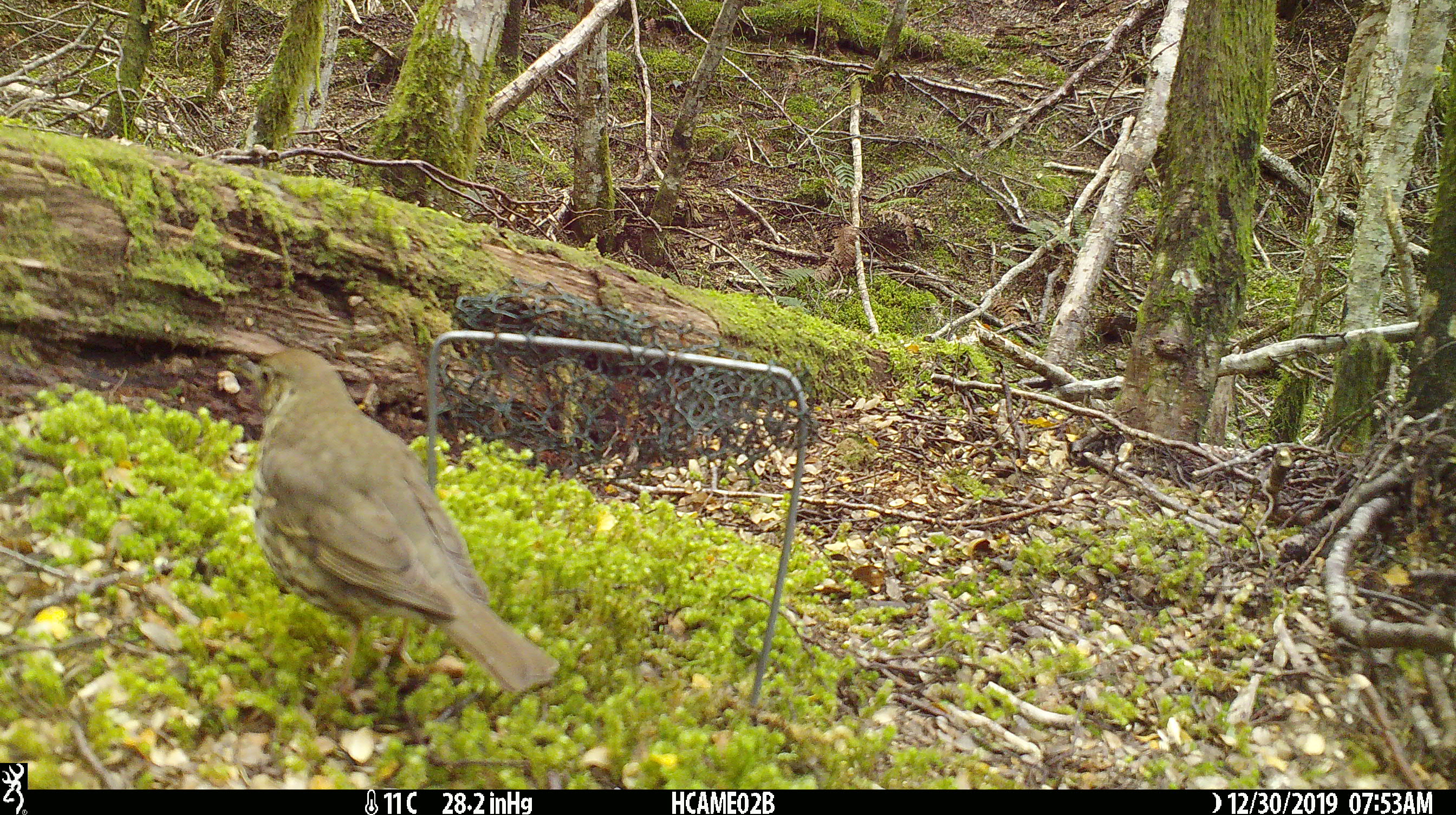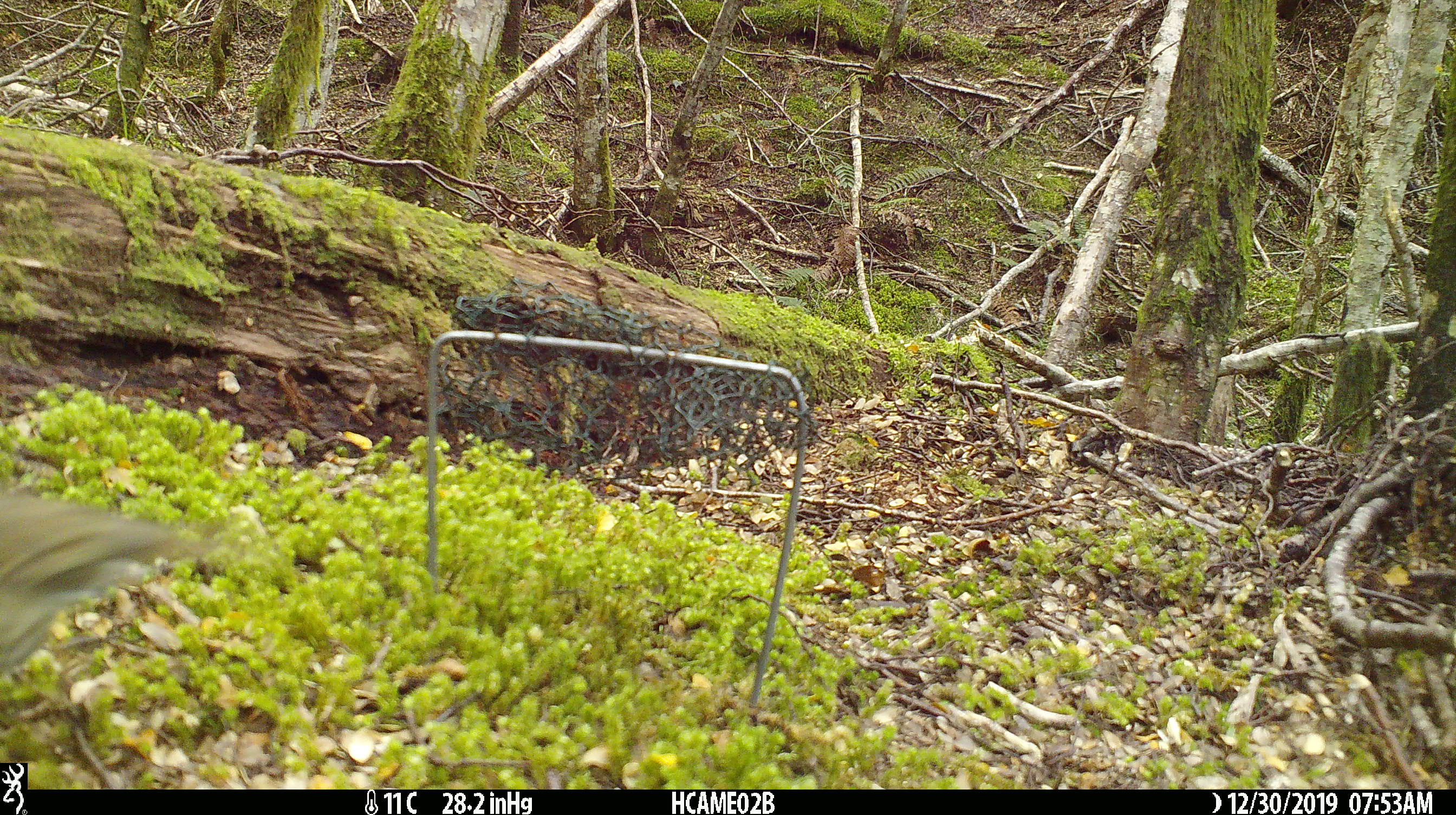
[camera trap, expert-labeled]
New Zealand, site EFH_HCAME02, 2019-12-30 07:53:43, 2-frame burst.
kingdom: Animalia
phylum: Chordata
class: Aves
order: Passeriformes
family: Turdidae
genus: Turdus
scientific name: Turdus philomelos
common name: song thrush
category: thrush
Thrush (song thrush) (Turdus philomelos).